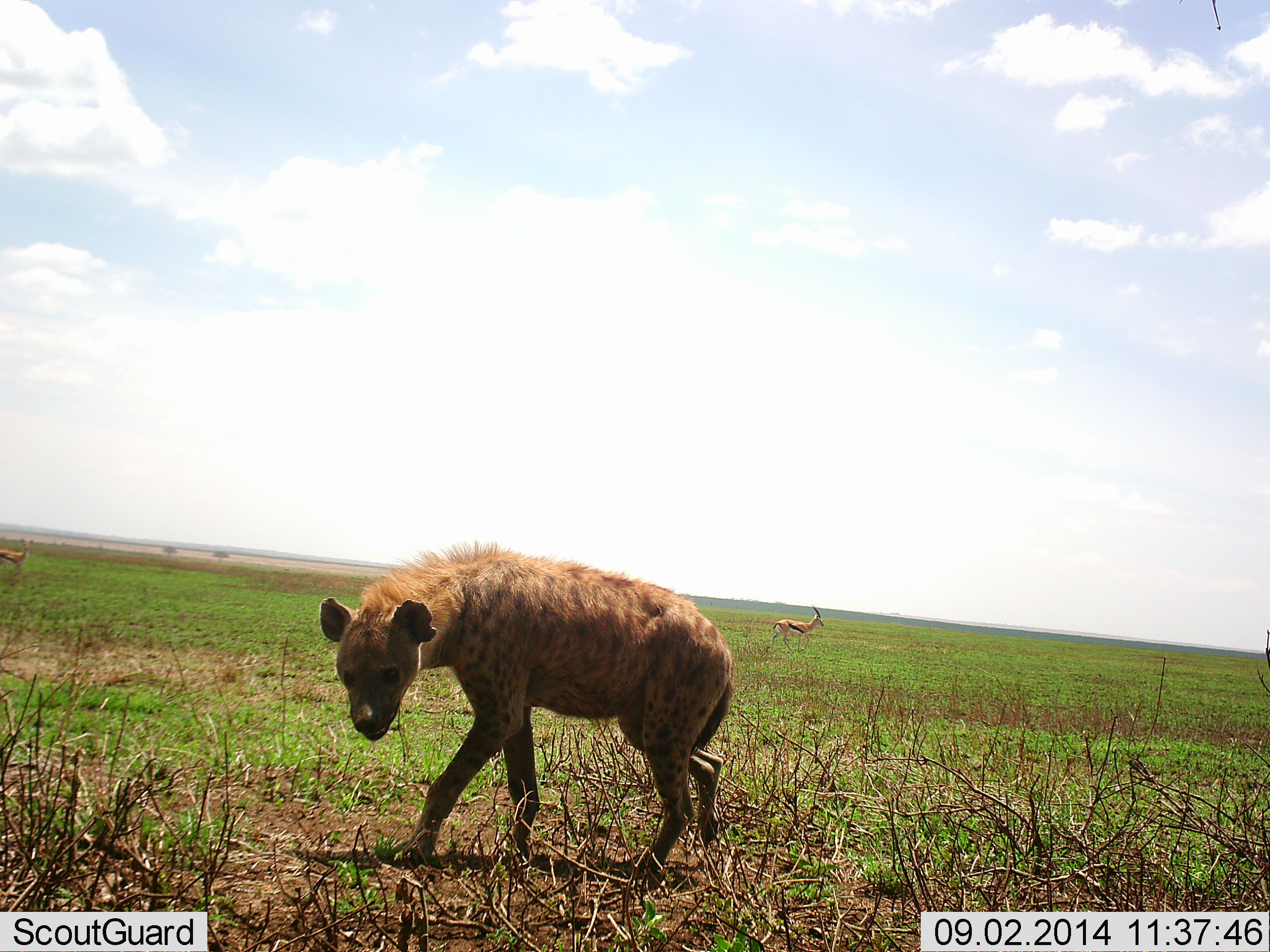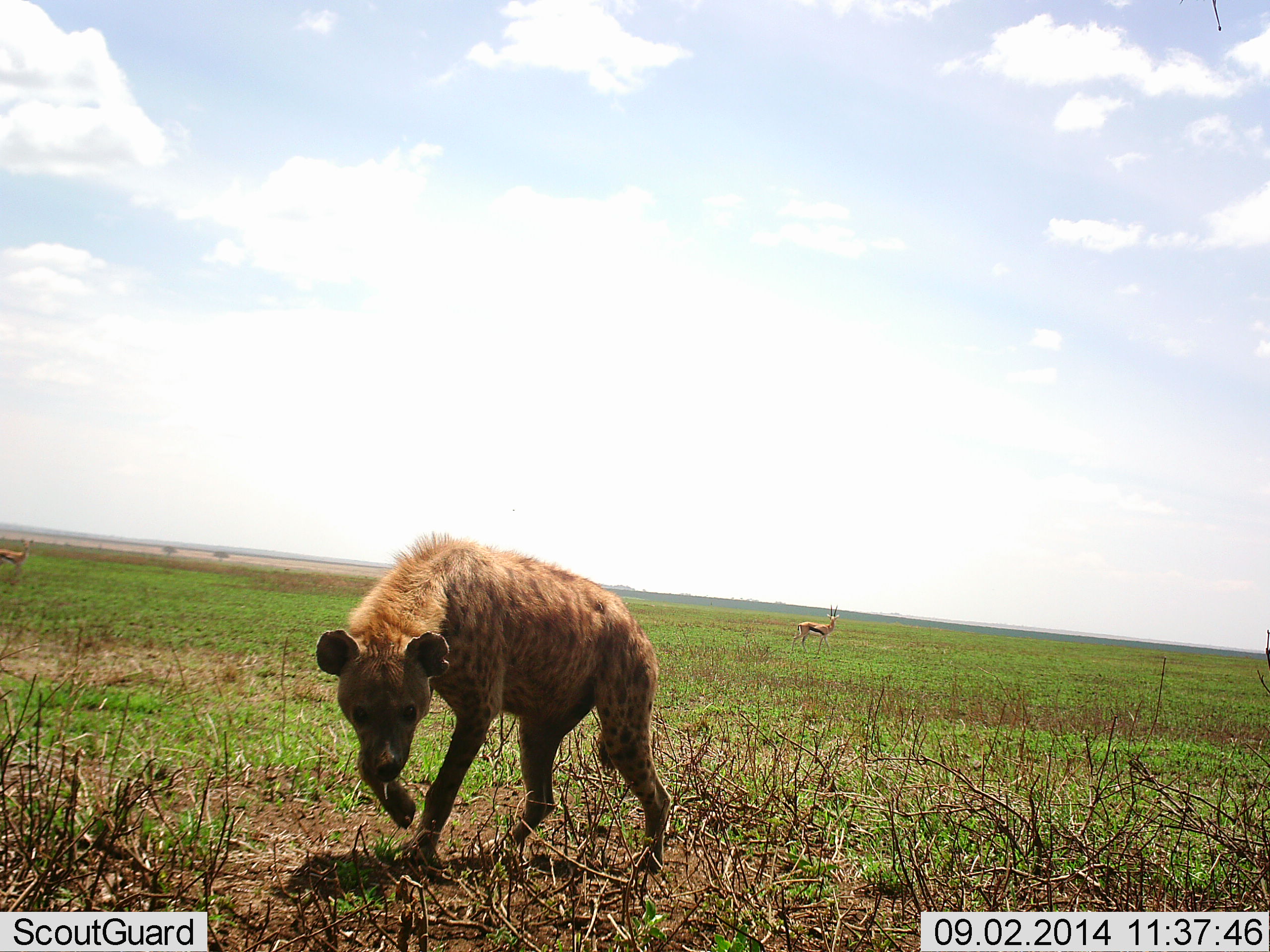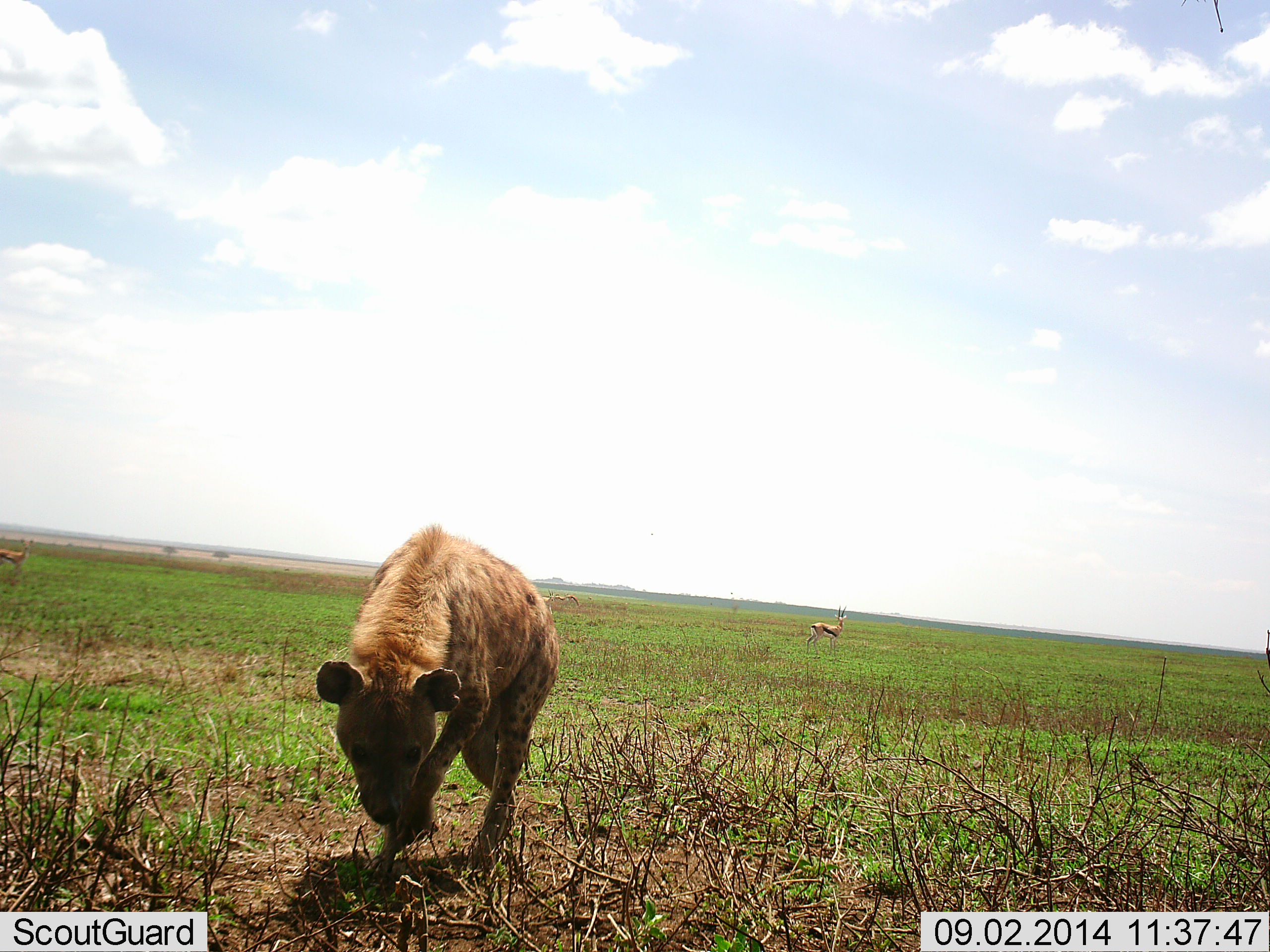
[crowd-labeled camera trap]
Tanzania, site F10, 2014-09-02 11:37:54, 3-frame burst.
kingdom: Animalia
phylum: Chordata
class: Mammalia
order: Artiodactyla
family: Bovidae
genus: Eudorcas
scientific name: Eudorcas thomsonii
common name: thomson's gazelle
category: gazellethomsons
Gazellethomsons (thomson's gazelle) (Eudorcas thomsonii), count 2. Behavior (volunteer vote fractions): standing 70%, resting 0%, moving 60%, interacting 0%. Young present (vote fraction): 0%. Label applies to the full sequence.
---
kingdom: Animalia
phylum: Chordata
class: Mammalia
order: Carnivora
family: Hyaenidae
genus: Crocuta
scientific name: Crocuta crocuta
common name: spotted hyena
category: hyenaspotted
Hyenaspotted (spotted hyena) (Crocuta crocuta), count 1. Behavior (volunteer vote fractions): standing 20%, resting 0%, moving 100%, interacting 0%. Young present (vote fraction): 0%. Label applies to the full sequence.